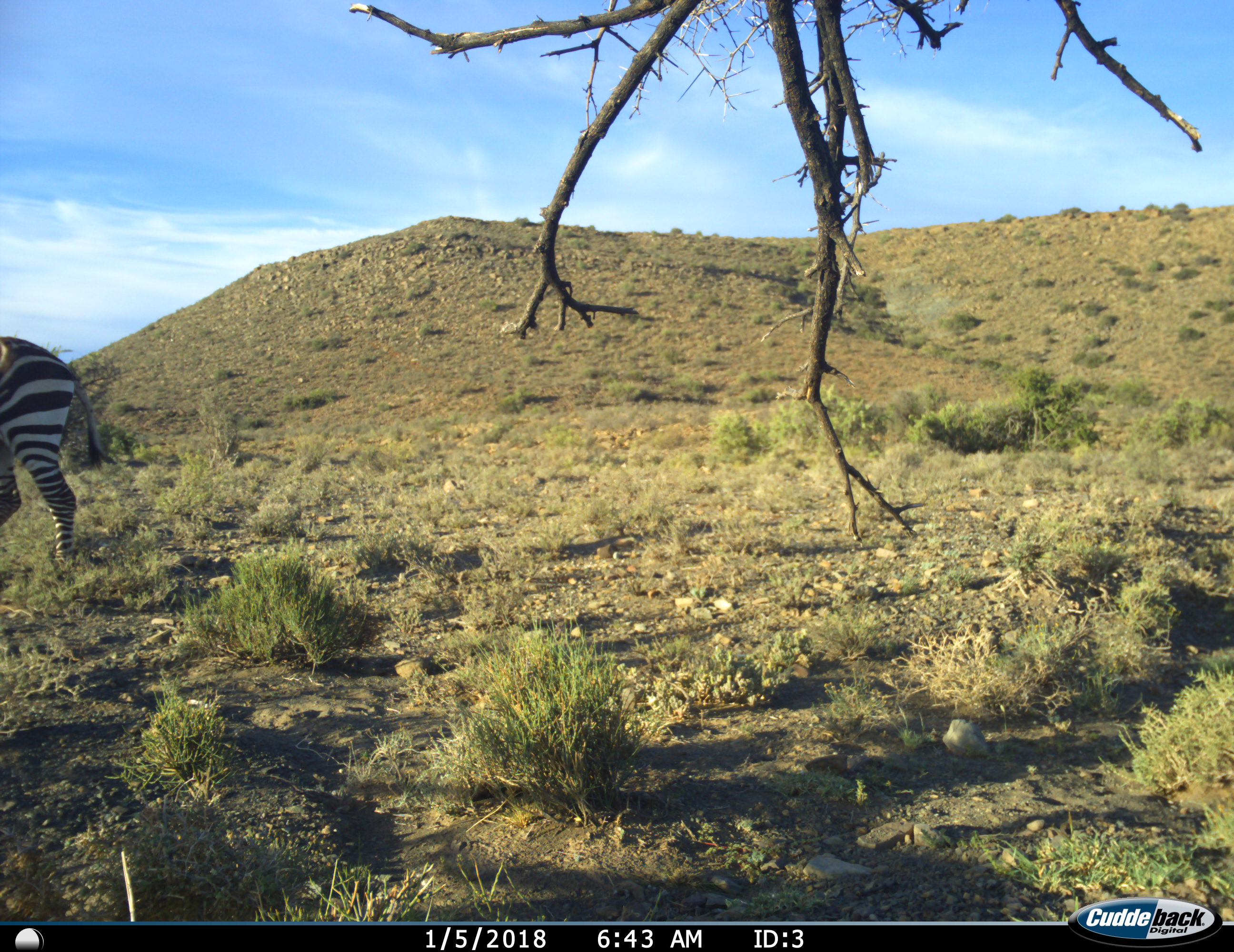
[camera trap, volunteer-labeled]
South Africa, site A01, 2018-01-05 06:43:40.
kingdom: Animalia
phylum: Chordata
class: Mammalia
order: Perissodactyla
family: Equidae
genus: Equus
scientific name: Equus zebra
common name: mountain zebra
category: zebramountain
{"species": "zebramountain (mountain zebra) (Equus zebra)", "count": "1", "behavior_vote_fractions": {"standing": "56%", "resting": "0%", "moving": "44%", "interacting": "0%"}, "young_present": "0%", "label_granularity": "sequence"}